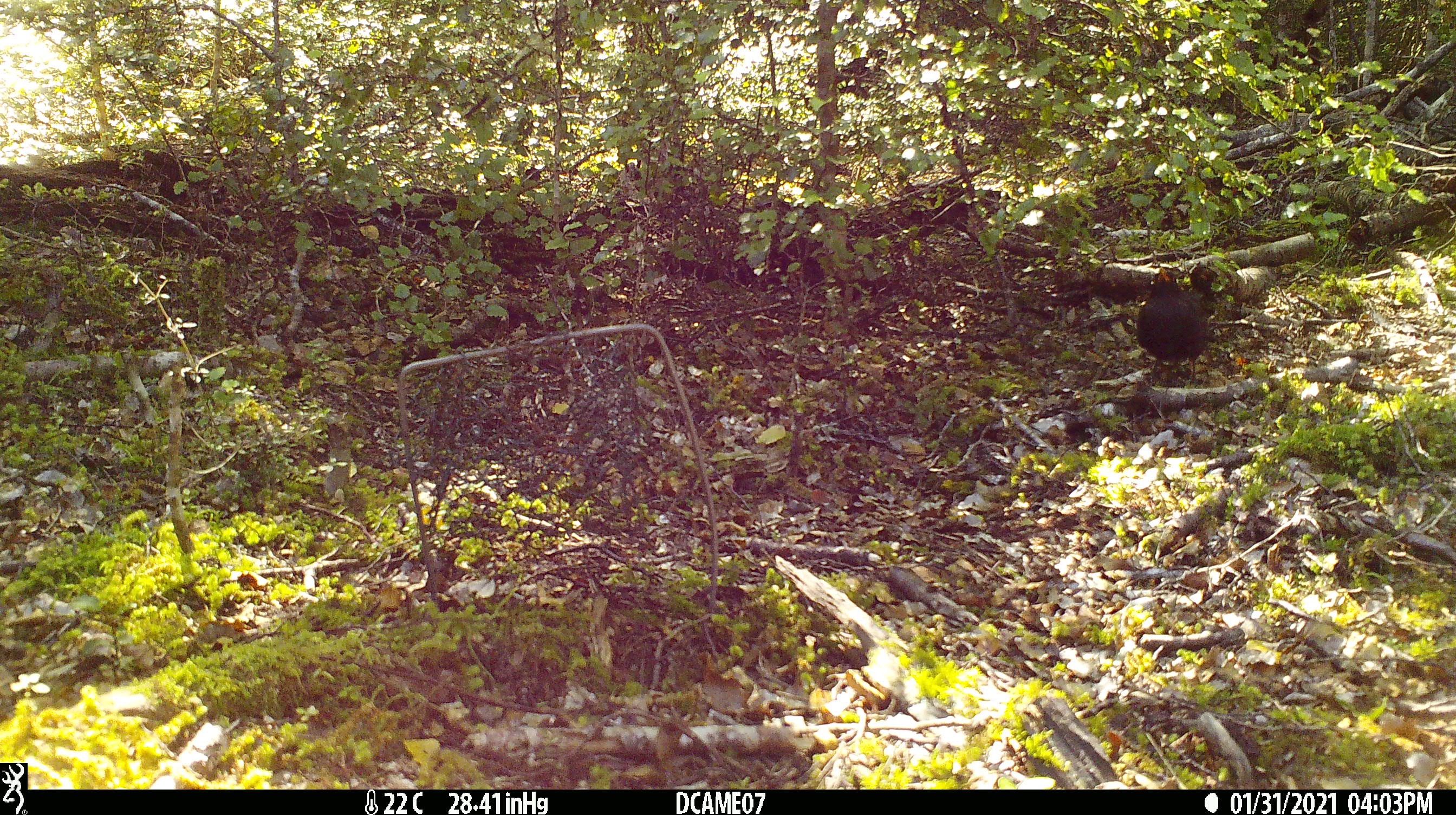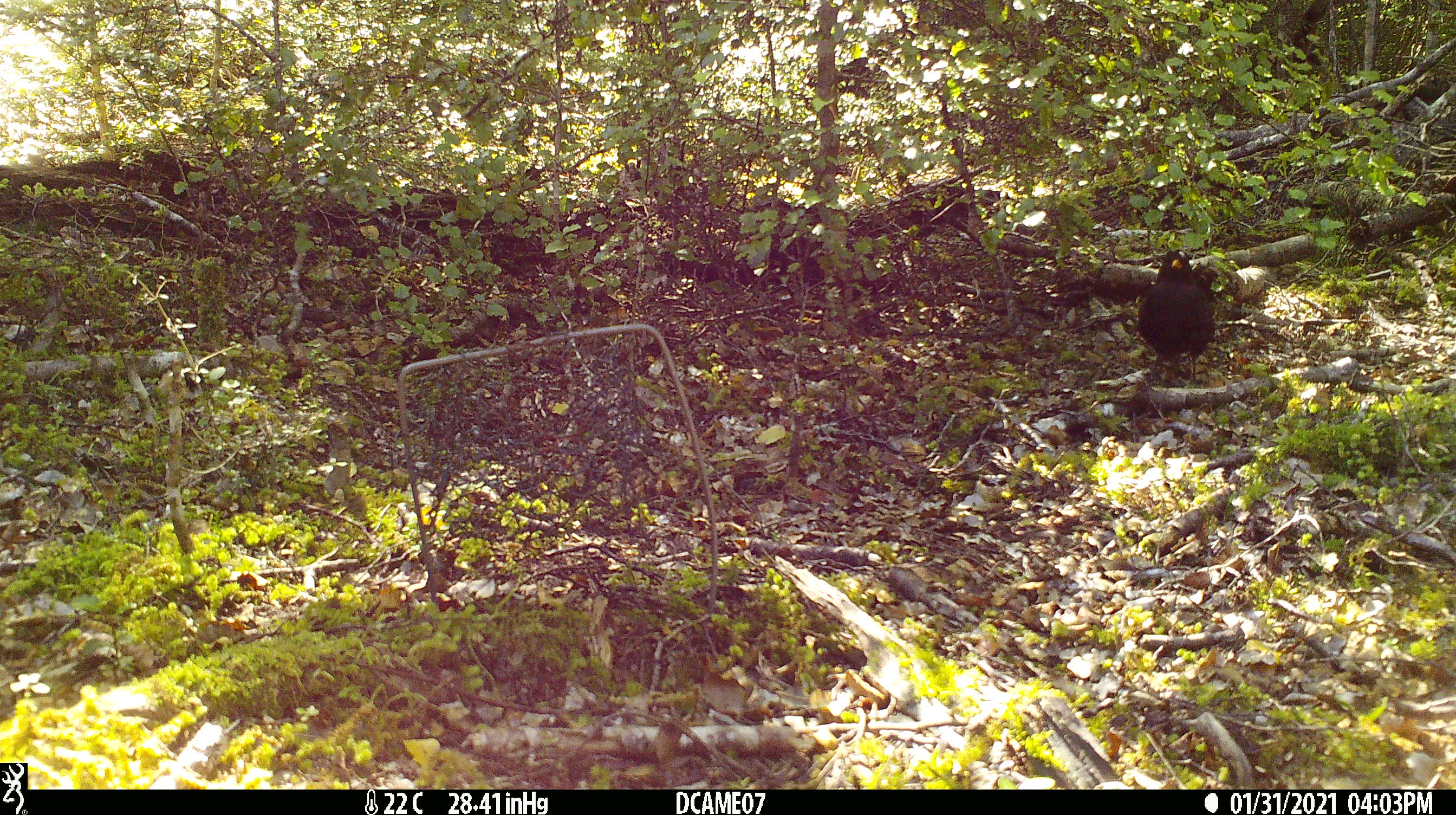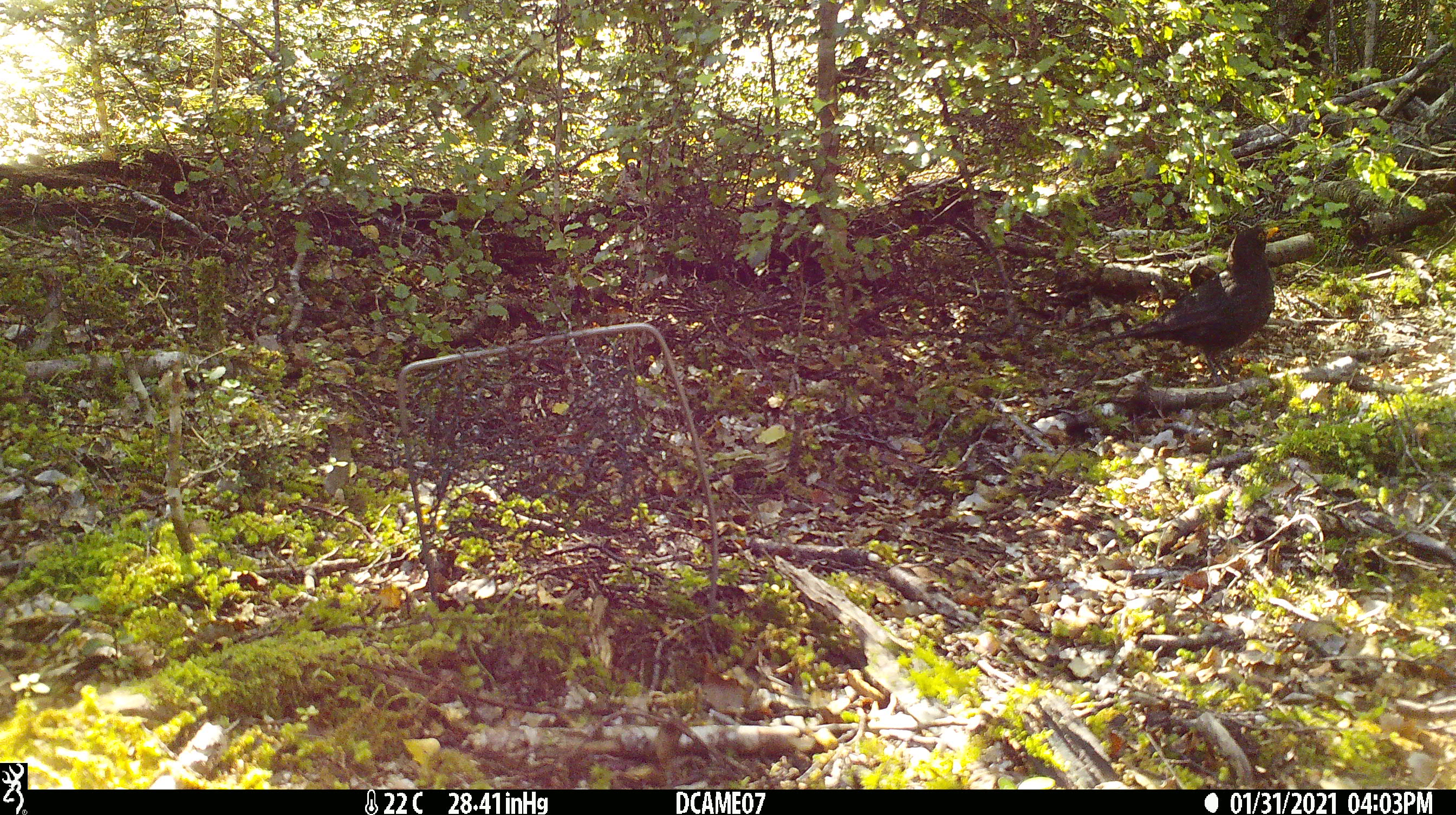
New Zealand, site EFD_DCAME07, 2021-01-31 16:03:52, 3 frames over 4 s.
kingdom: Animalia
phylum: Chordata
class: Aves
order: Passeriformes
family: Turdidae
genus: Turdus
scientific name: Turdus merula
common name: eurasian blackbird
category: blackbird